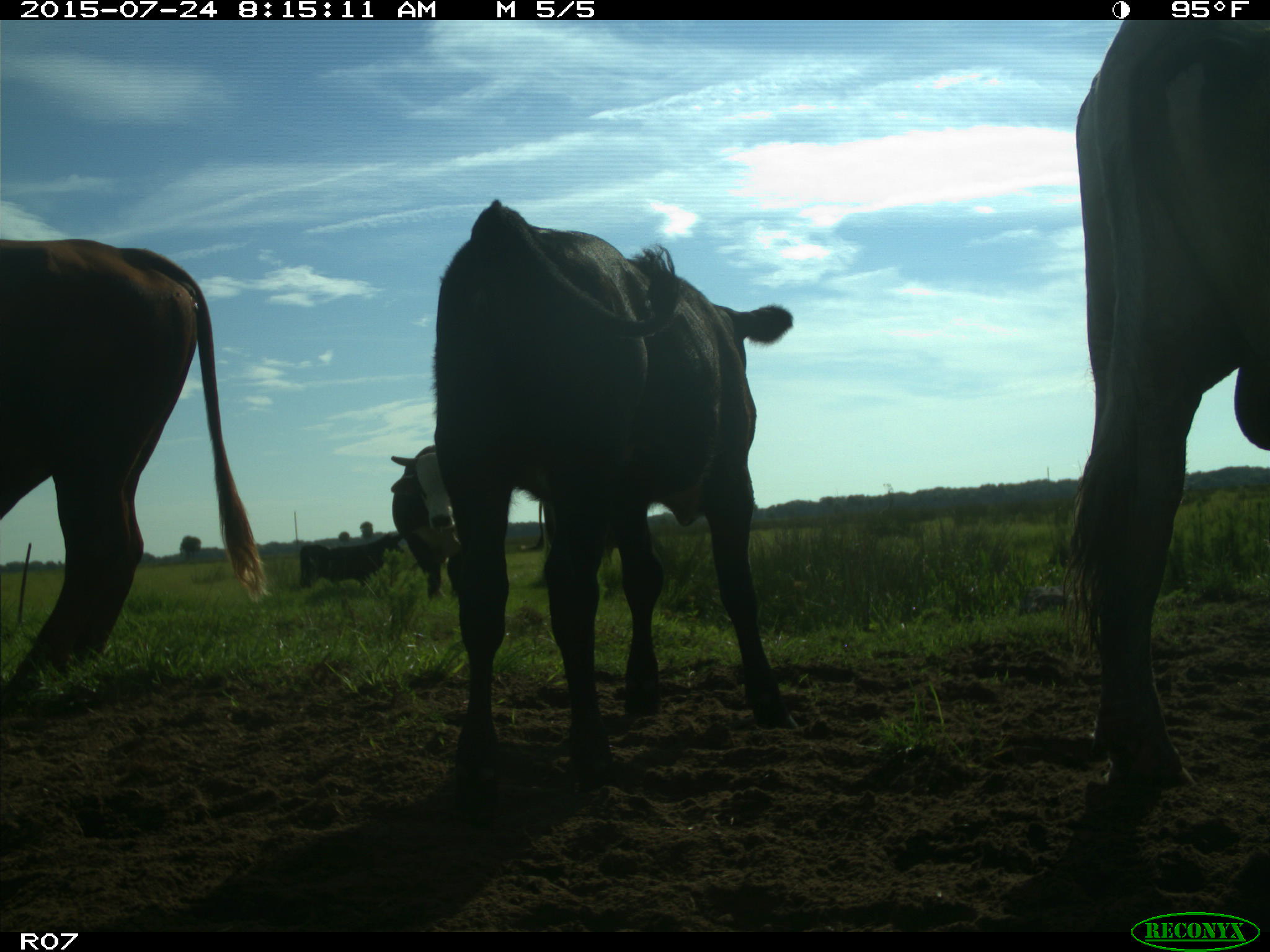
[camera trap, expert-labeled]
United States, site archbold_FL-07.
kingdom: Animalia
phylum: Chordata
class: Mammalia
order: Artiodactyla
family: Bovidae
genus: Bos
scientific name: Bos taurus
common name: domestic cow